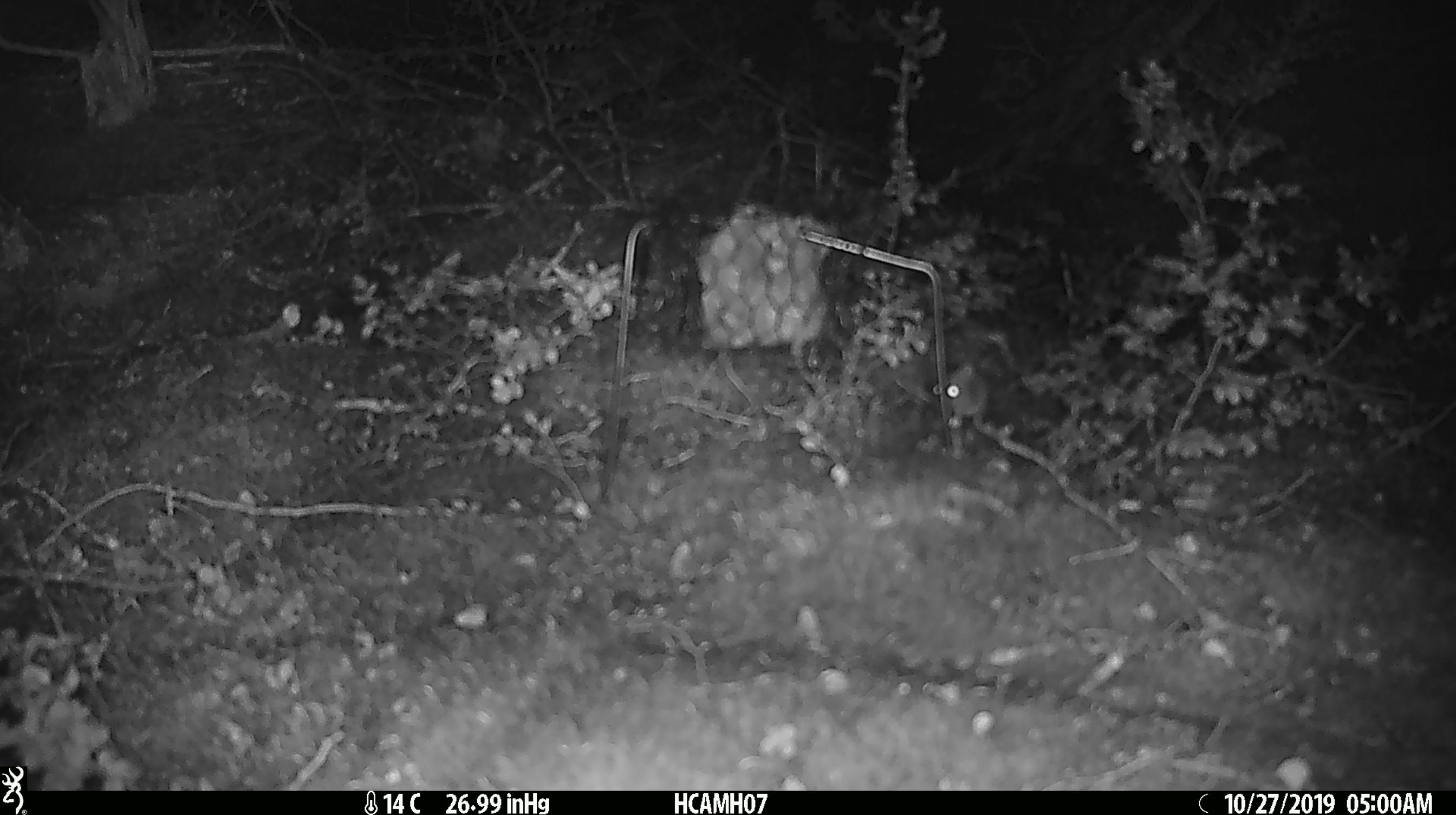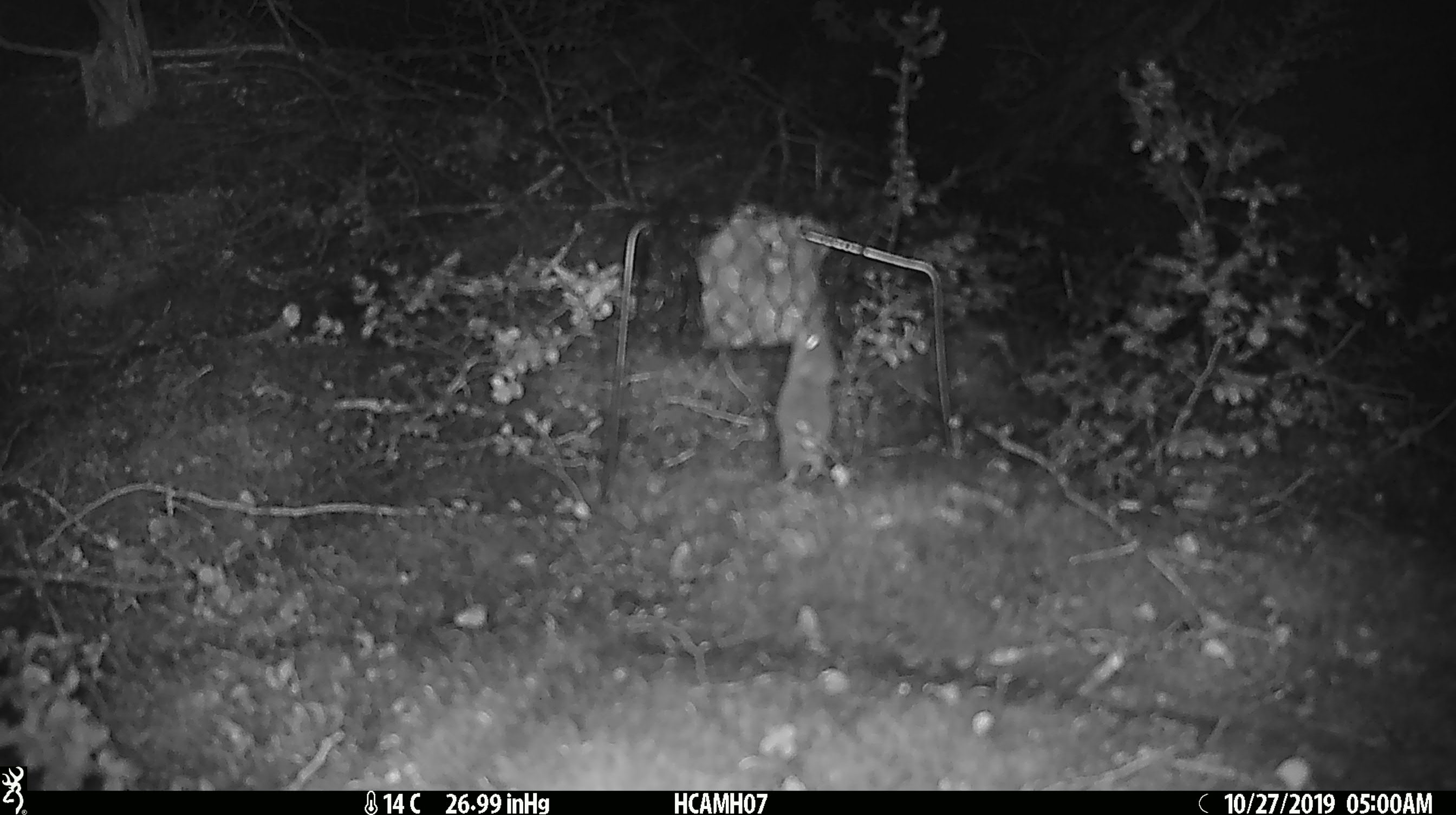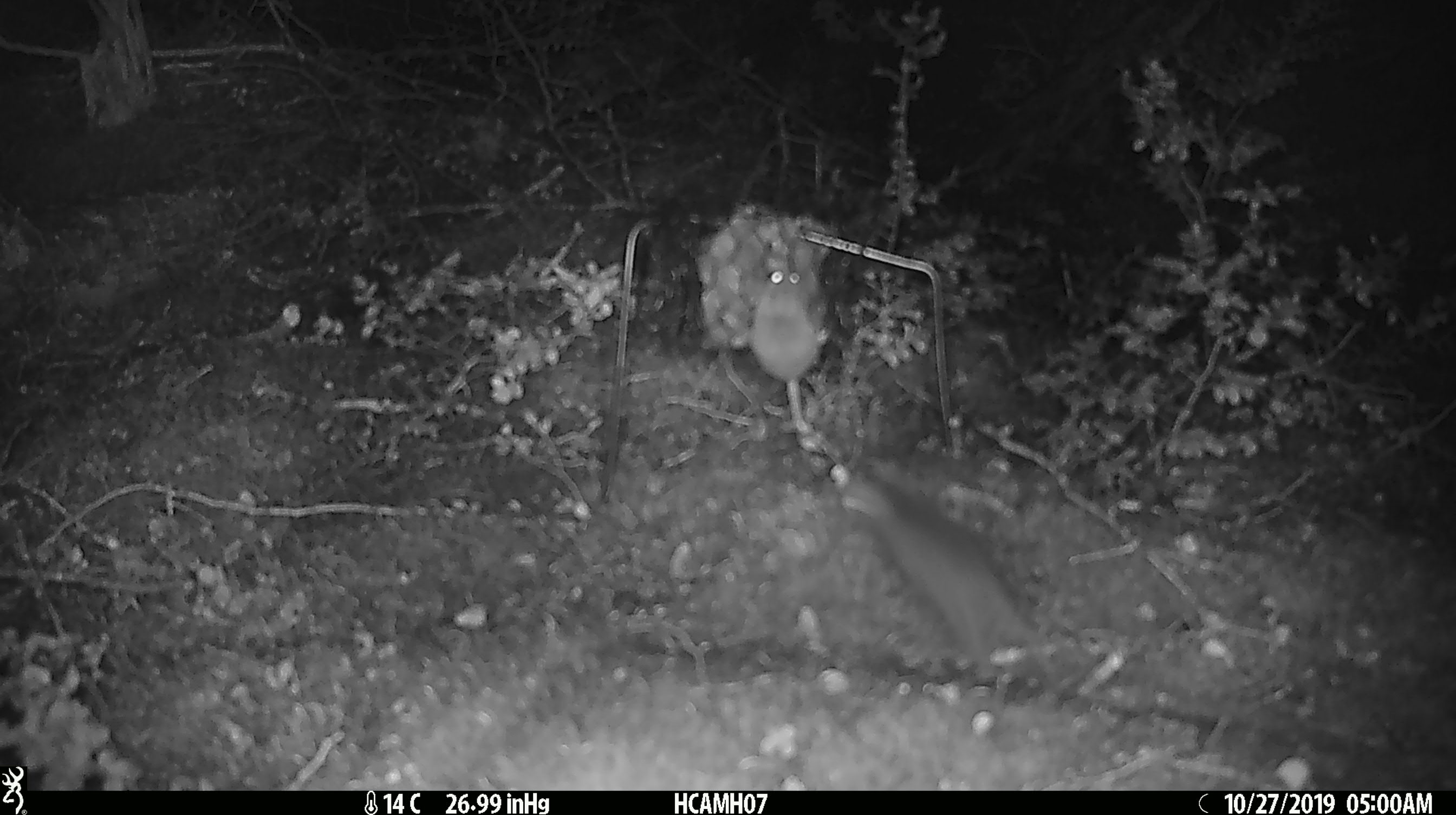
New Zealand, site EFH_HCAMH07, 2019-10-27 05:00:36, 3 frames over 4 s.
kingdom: Animalia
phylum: Chordata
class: Mammalia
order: Rodentia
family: Muridae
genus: Mus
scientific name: Mus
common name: mouse